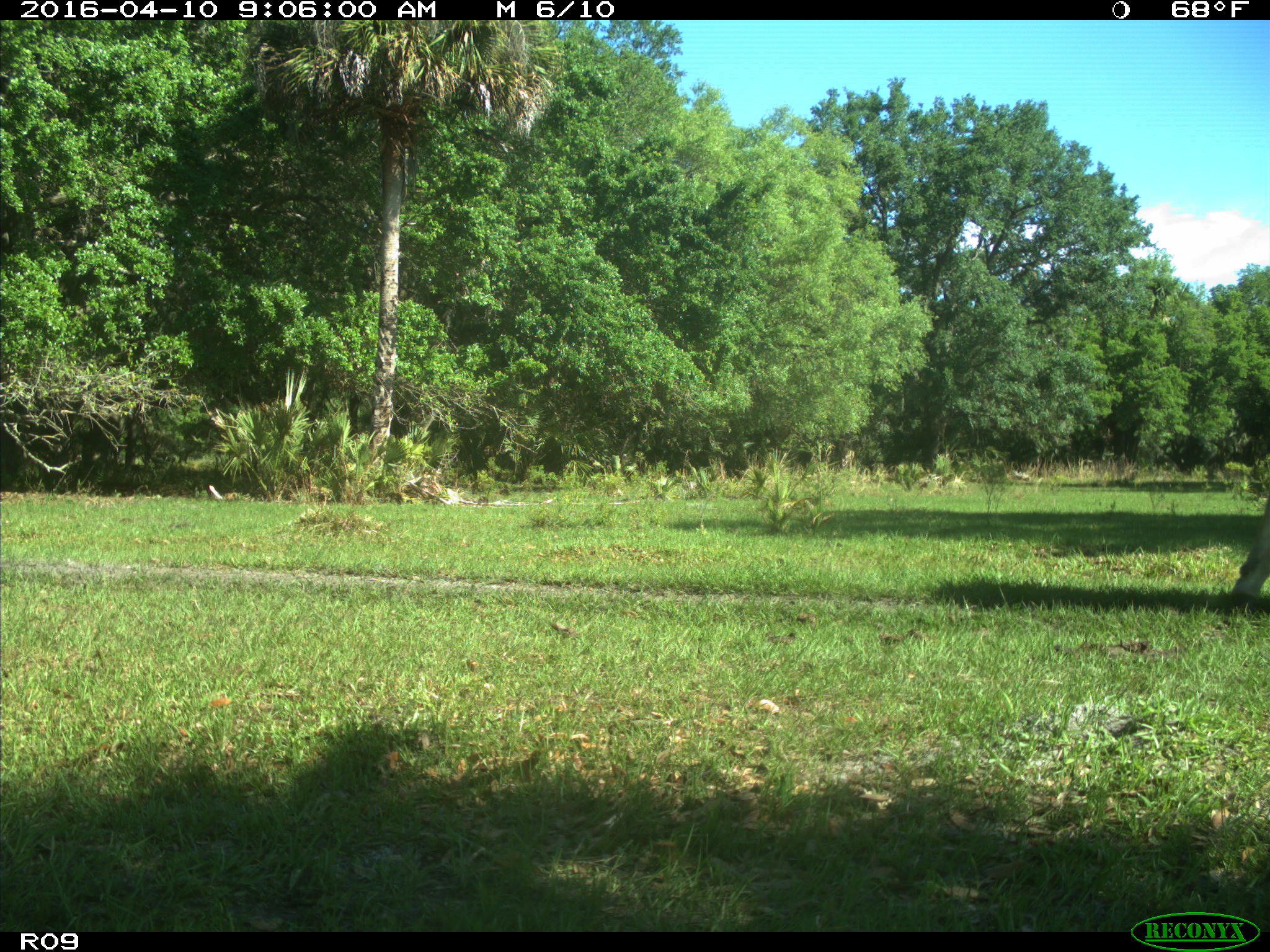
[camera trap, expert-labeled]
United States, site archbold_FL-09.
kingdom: Animalia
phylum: Chordata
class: Mammalia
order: Artiodactyla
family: Bovidae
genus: Bos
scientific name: Bos taurus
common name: domestic cow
Bos taurus (domestic cow).